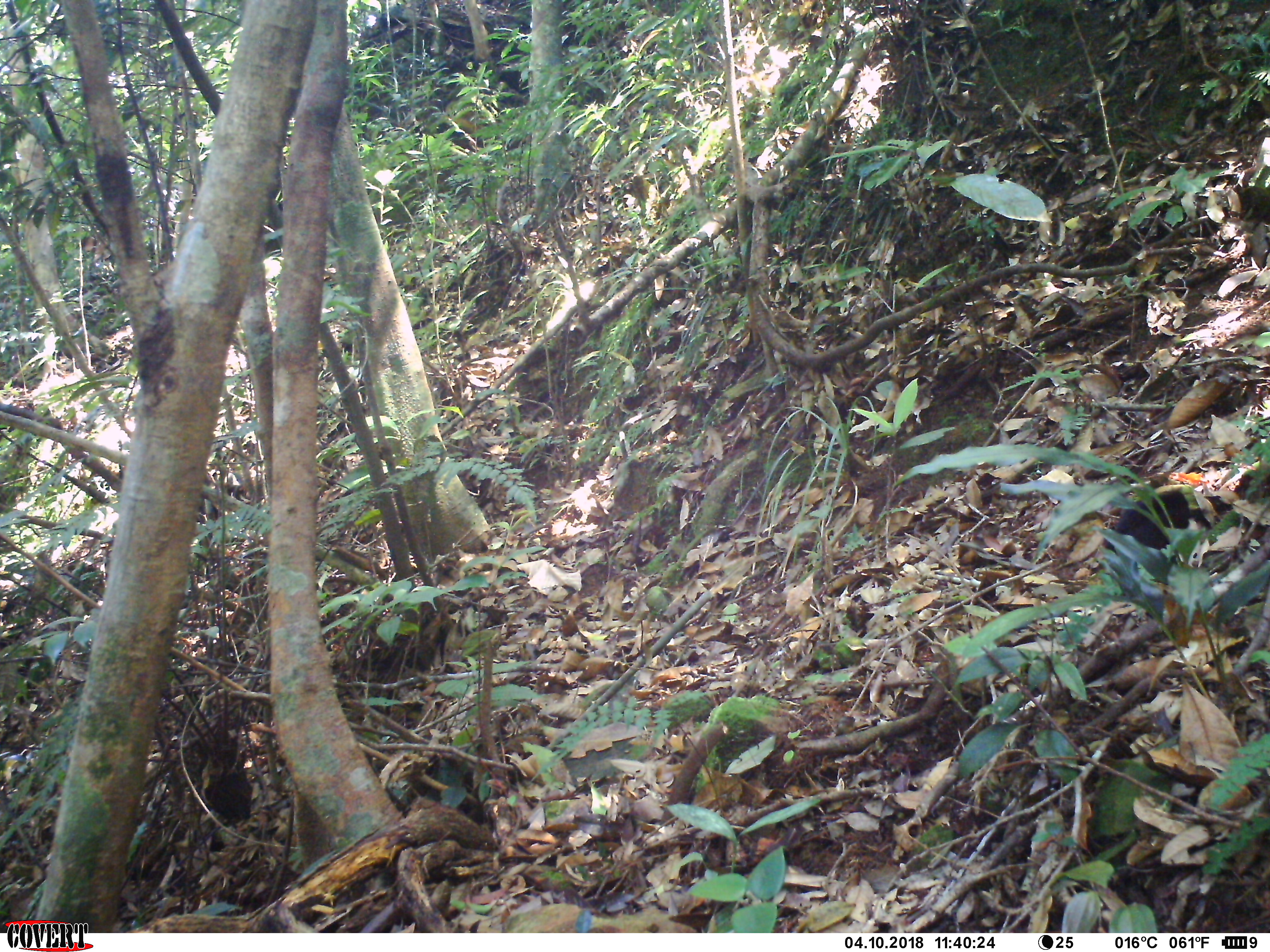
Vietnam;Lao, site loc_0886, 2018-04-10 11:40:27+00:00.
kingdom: Animalia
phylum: Chordata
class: Aves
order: Passeriformes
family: Muscicapidae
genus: Myophonus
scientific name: Myophonus caeruleus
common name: blue whistling thrush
Blue whistling thrush (Myophonus caeruleus). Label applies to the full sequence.